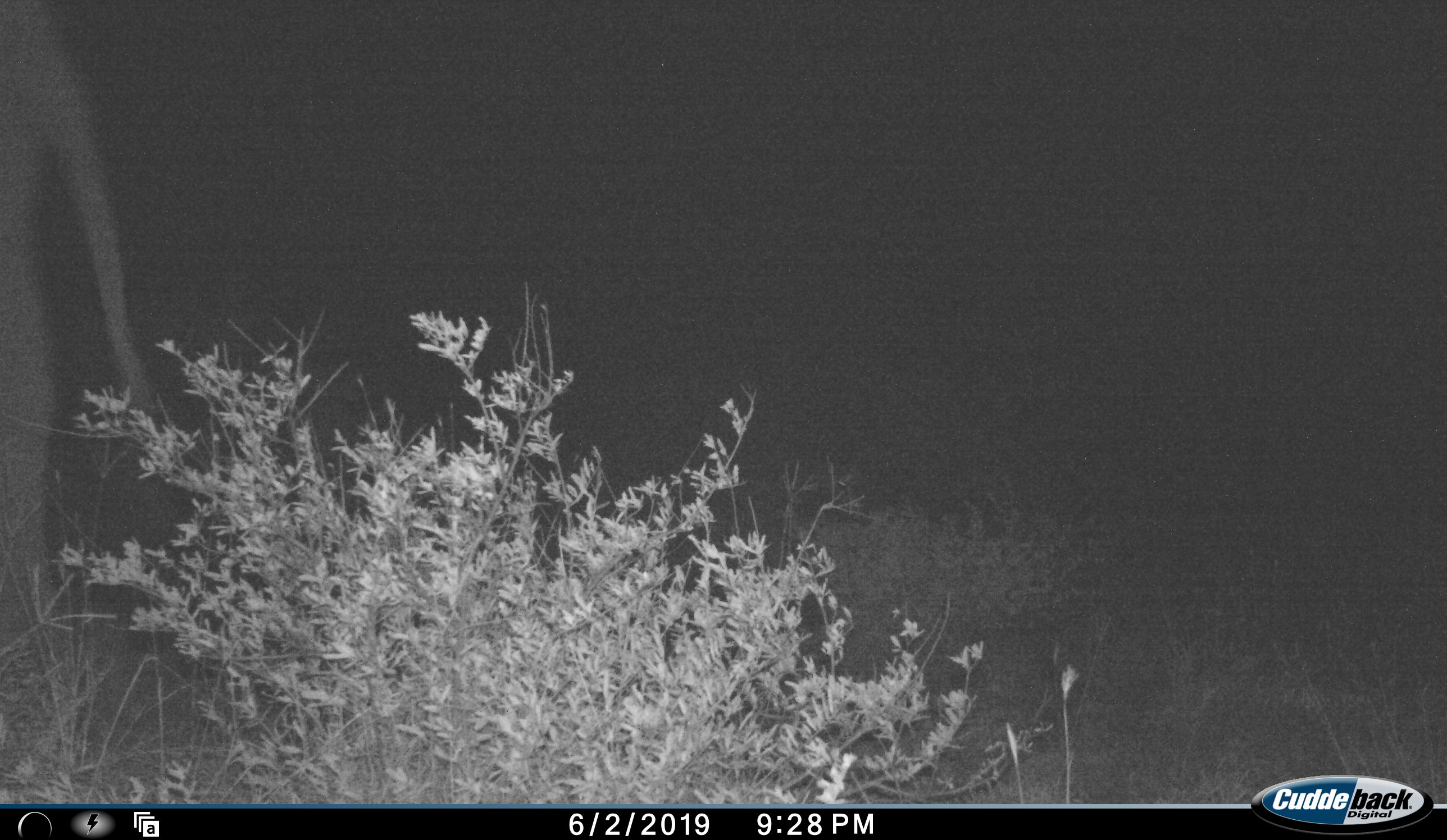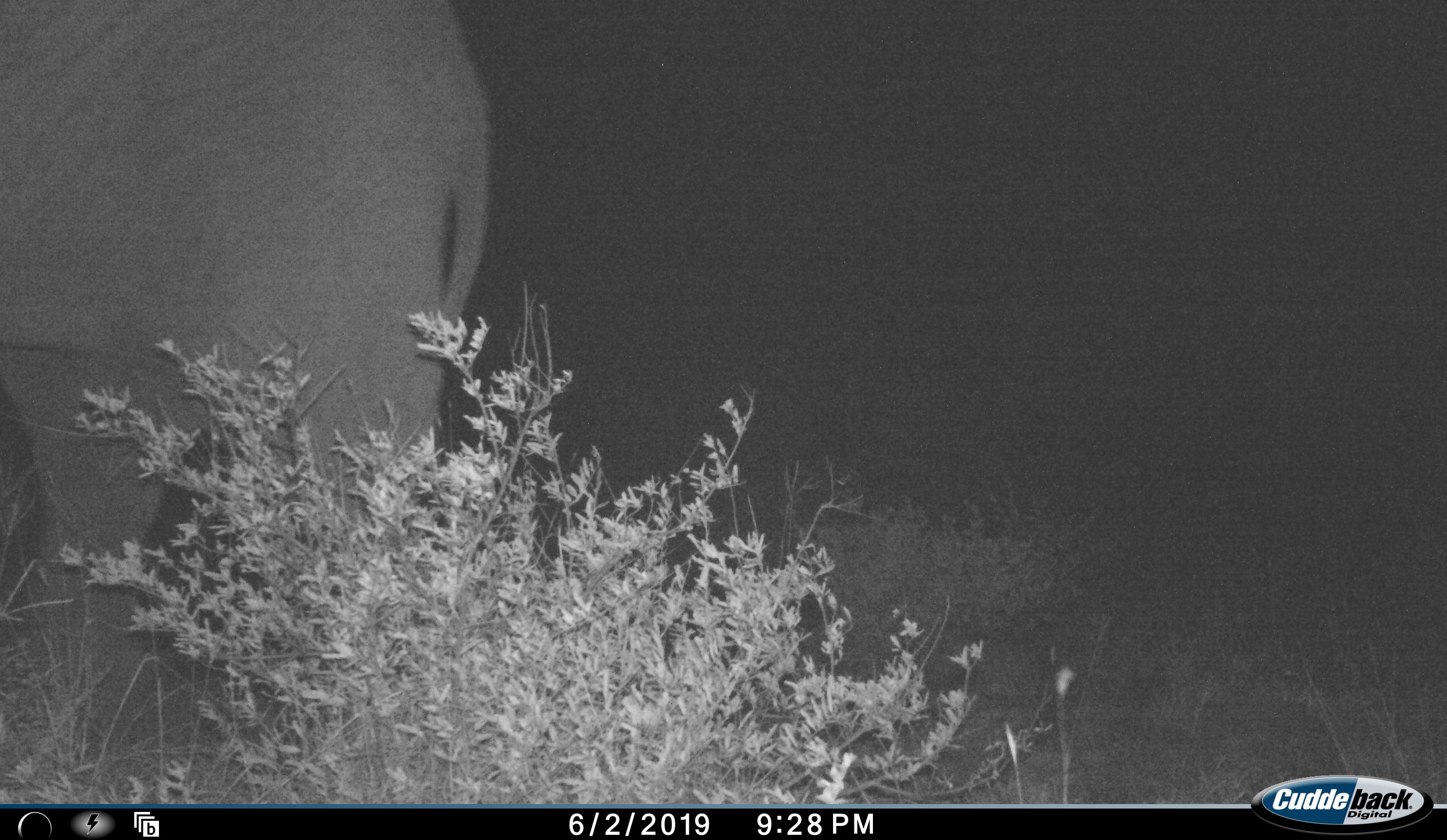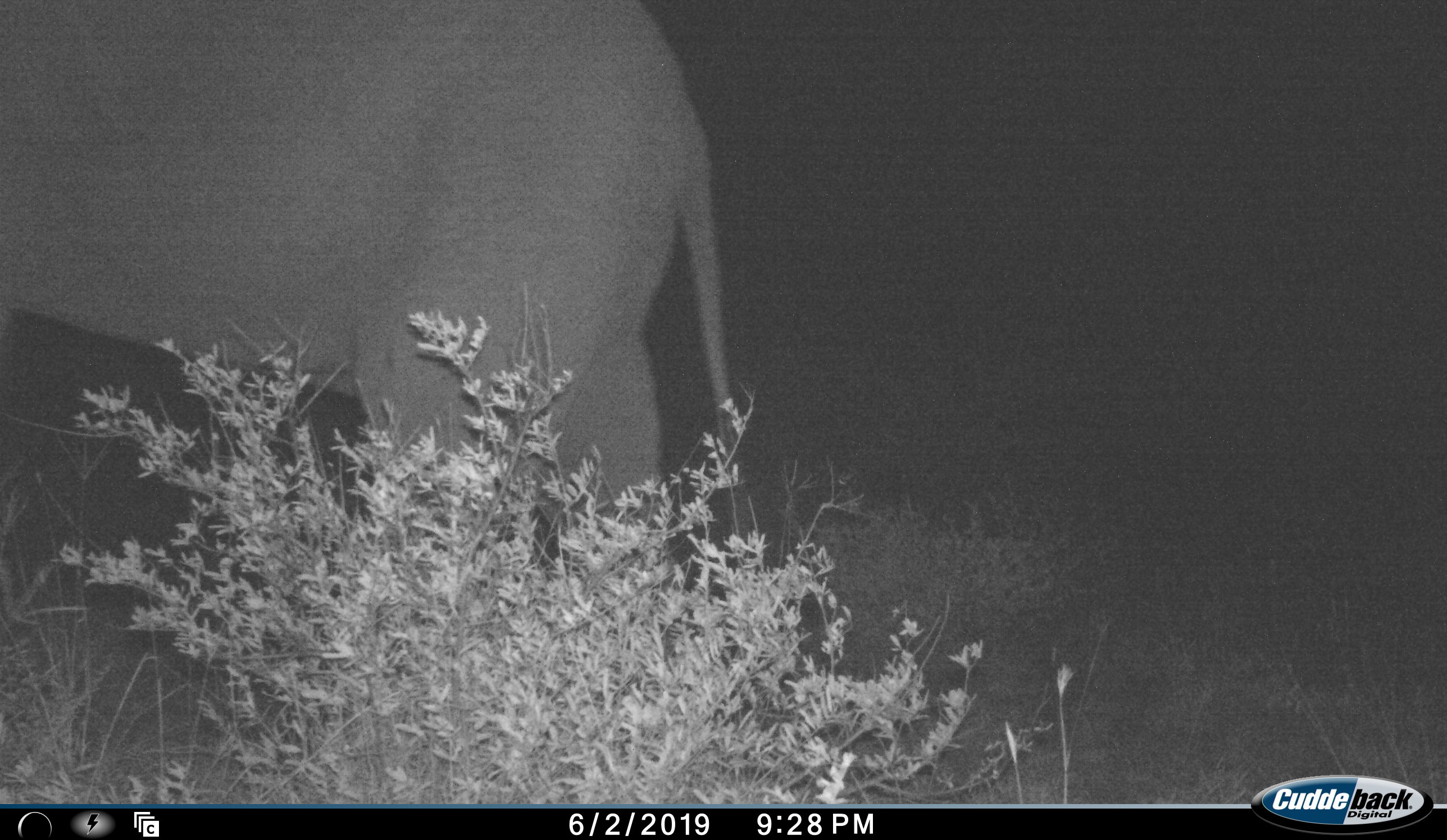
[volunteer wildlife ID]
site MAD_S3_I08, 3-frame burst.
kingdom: Animalia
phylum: Chordata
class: Mammalia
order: Proboscidea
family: Elephantidae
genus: Loxodonta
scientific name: Loxodonta africana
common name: african bush elephant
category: elephant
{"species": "elephant (african bush elephant) (Loxodonta africana)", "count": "1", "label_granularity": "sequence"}